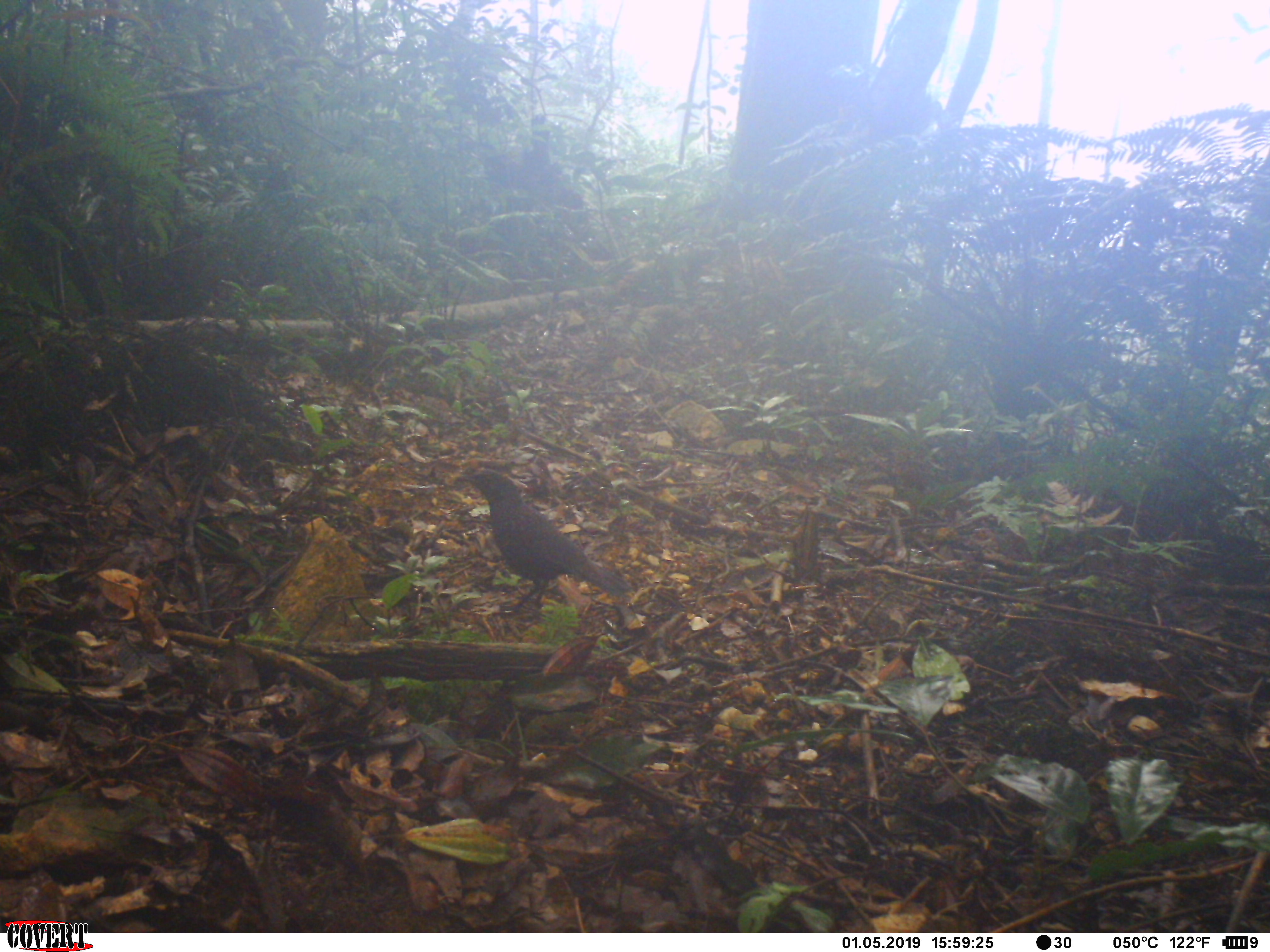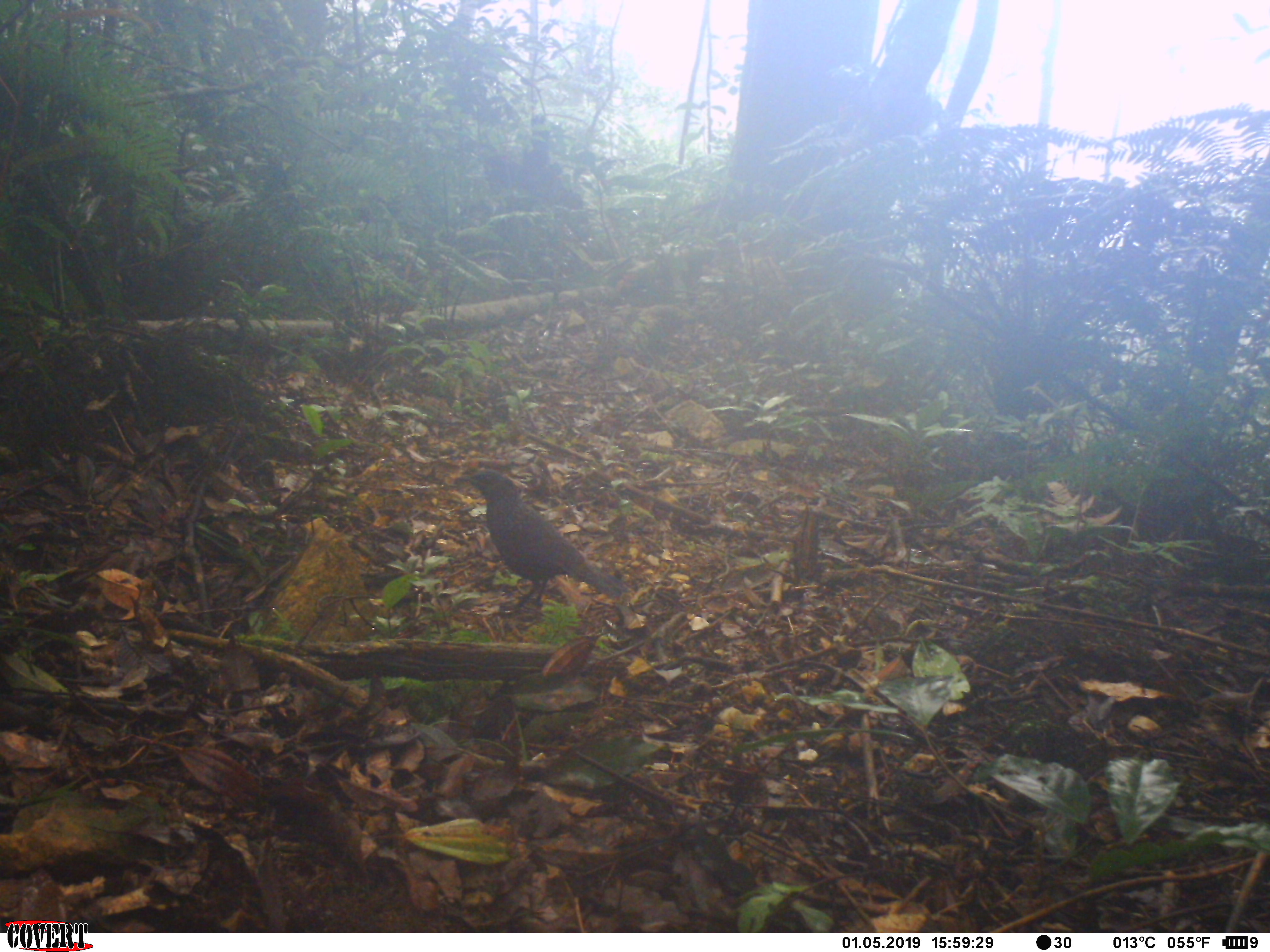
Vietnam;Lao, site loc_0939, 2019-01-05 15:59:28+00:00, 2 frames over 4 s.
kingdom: Animalia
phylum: Chordata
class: Aves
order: Passeriformes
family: Muscicapidae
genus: Myophonus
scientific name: Myophonus caeruleus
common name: blue whistling thrush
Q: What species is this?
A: Blue whistling thrush (Myophonus caeruleus).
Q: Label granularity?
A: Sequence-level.